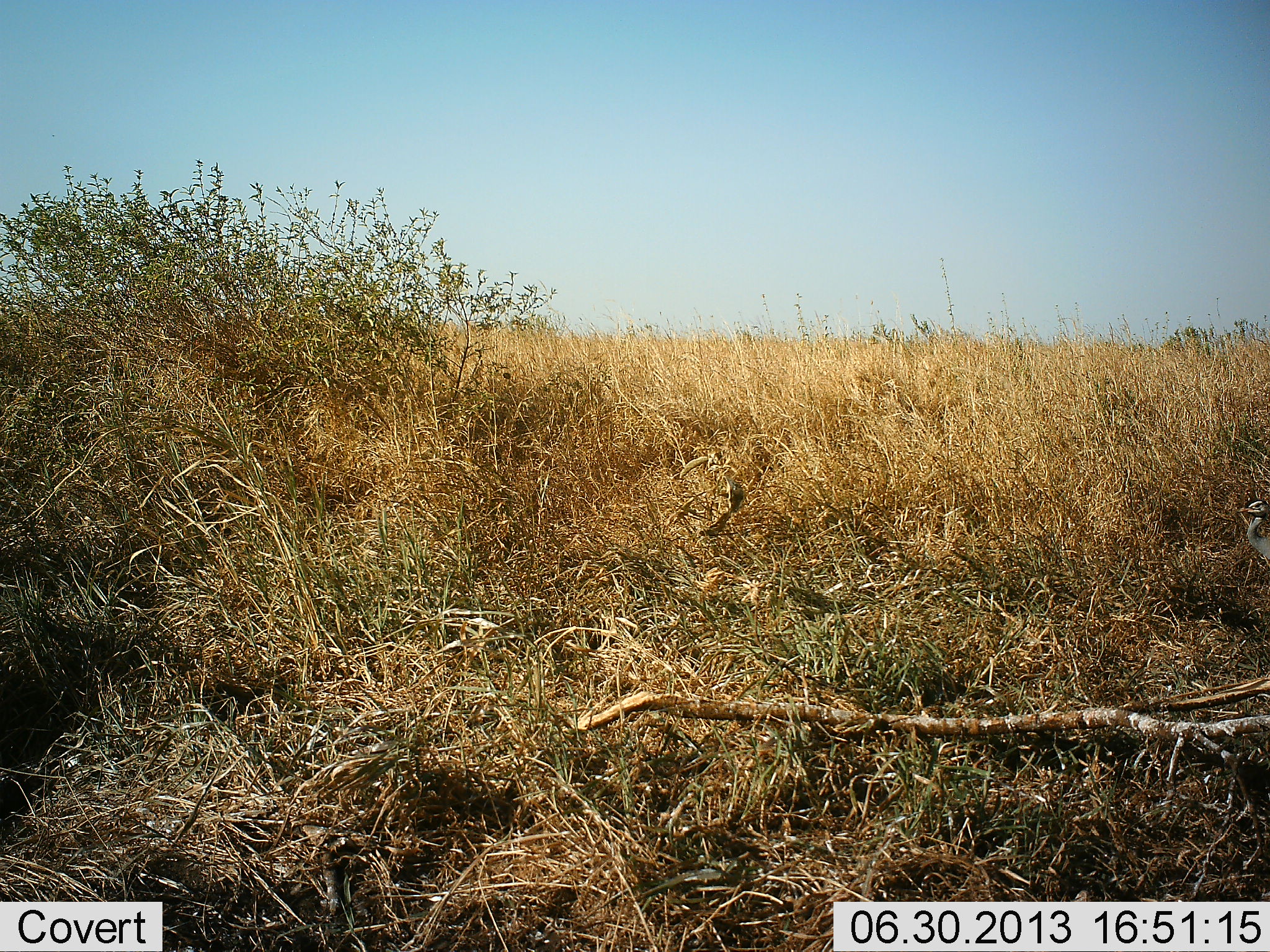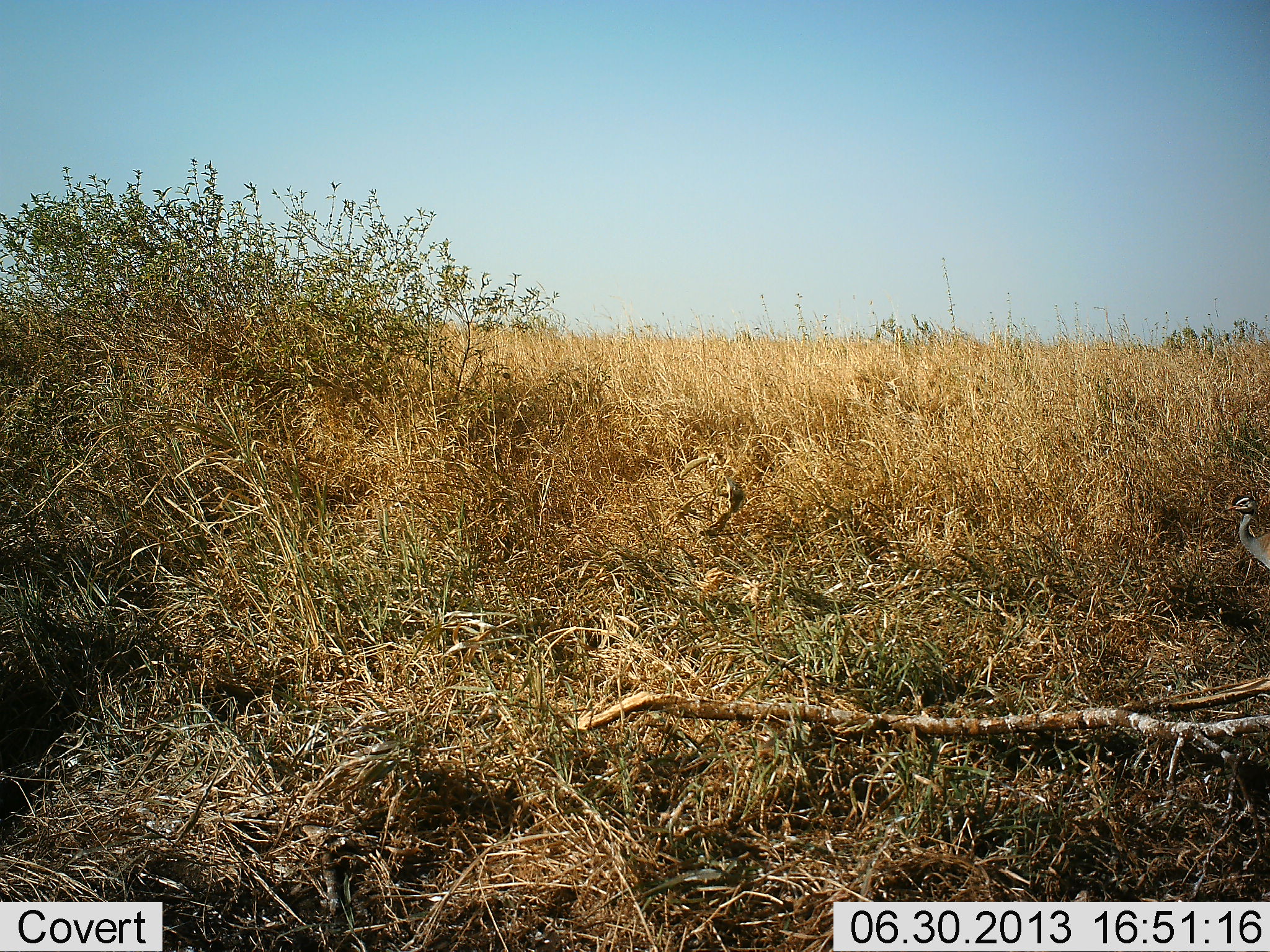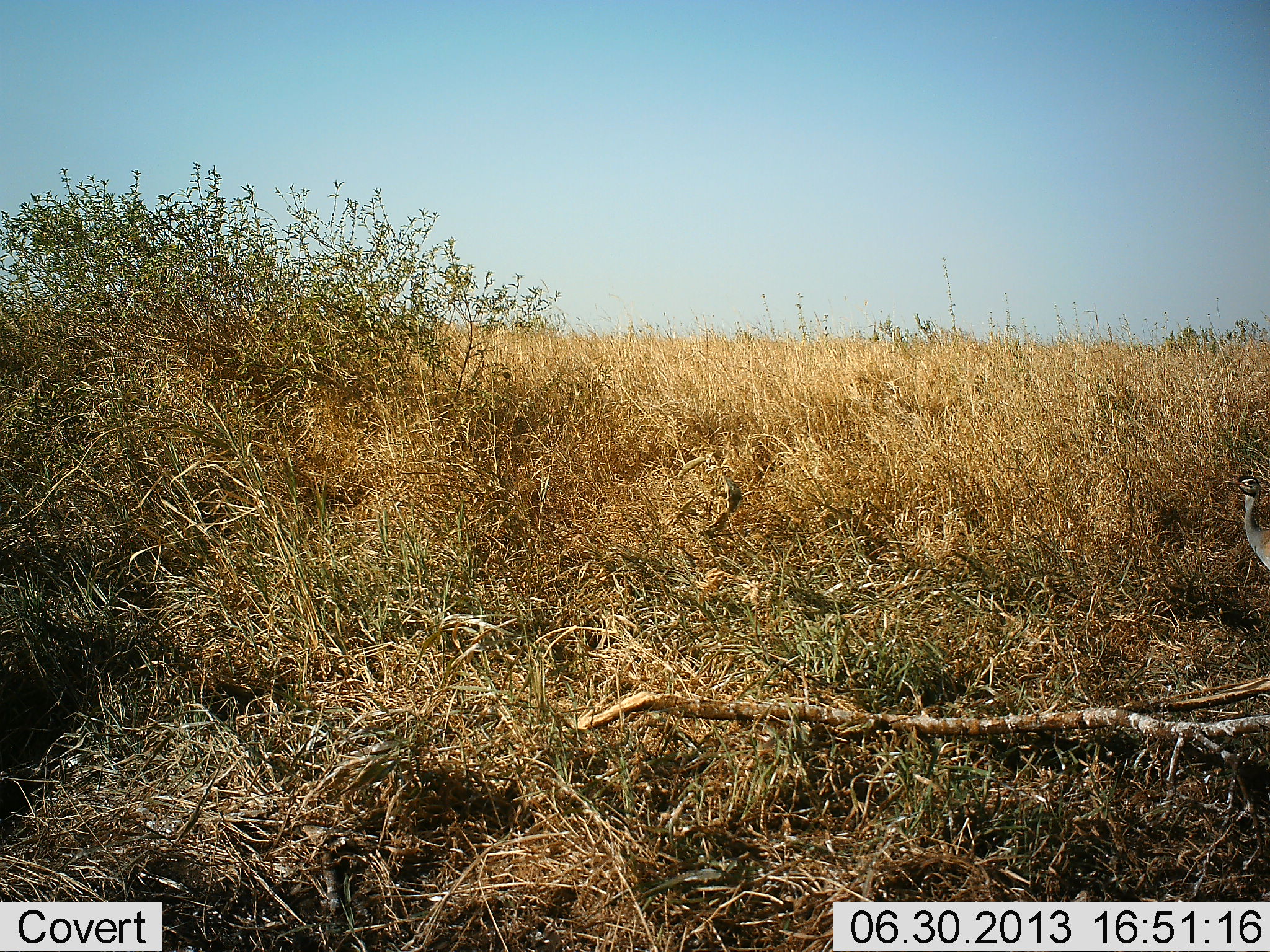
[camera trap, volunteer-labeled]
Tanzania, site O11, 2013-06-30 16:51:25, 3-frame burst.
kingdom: Animalia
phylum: Chordata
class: Aves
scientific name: Aves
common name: bird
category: otherbird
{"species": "otherbird (bird) (Aves)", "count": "1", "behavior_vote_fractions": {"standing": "80%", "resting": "0%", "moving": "20%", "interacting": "0%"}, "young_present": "0%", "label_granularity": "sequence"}